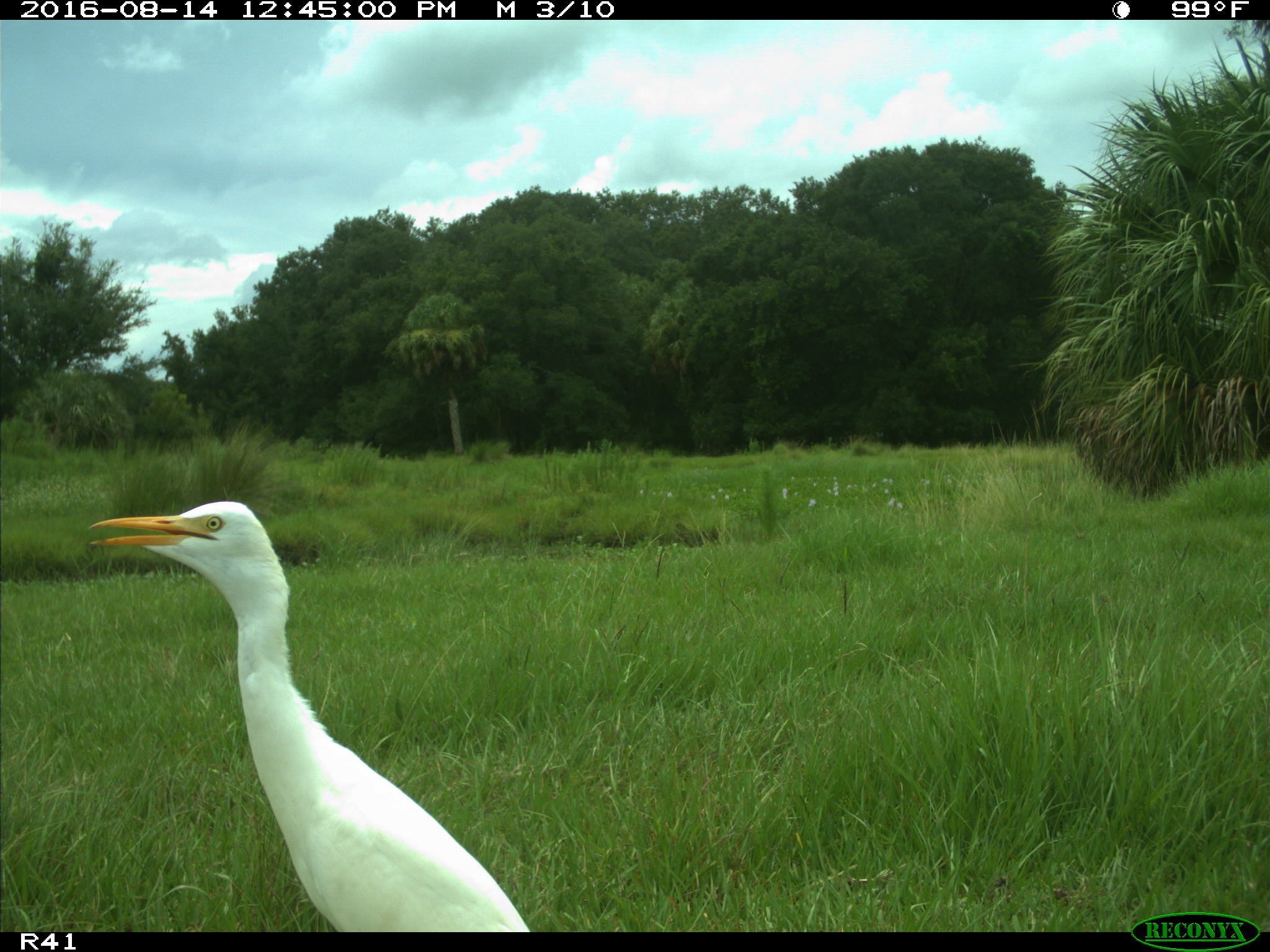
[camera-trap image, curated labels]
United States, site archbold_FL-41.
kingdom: Animalia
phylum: Chordata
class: Aves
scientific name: Aves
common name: birds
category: unidentified bird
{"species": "unidentified bird (birds) (Aves)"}